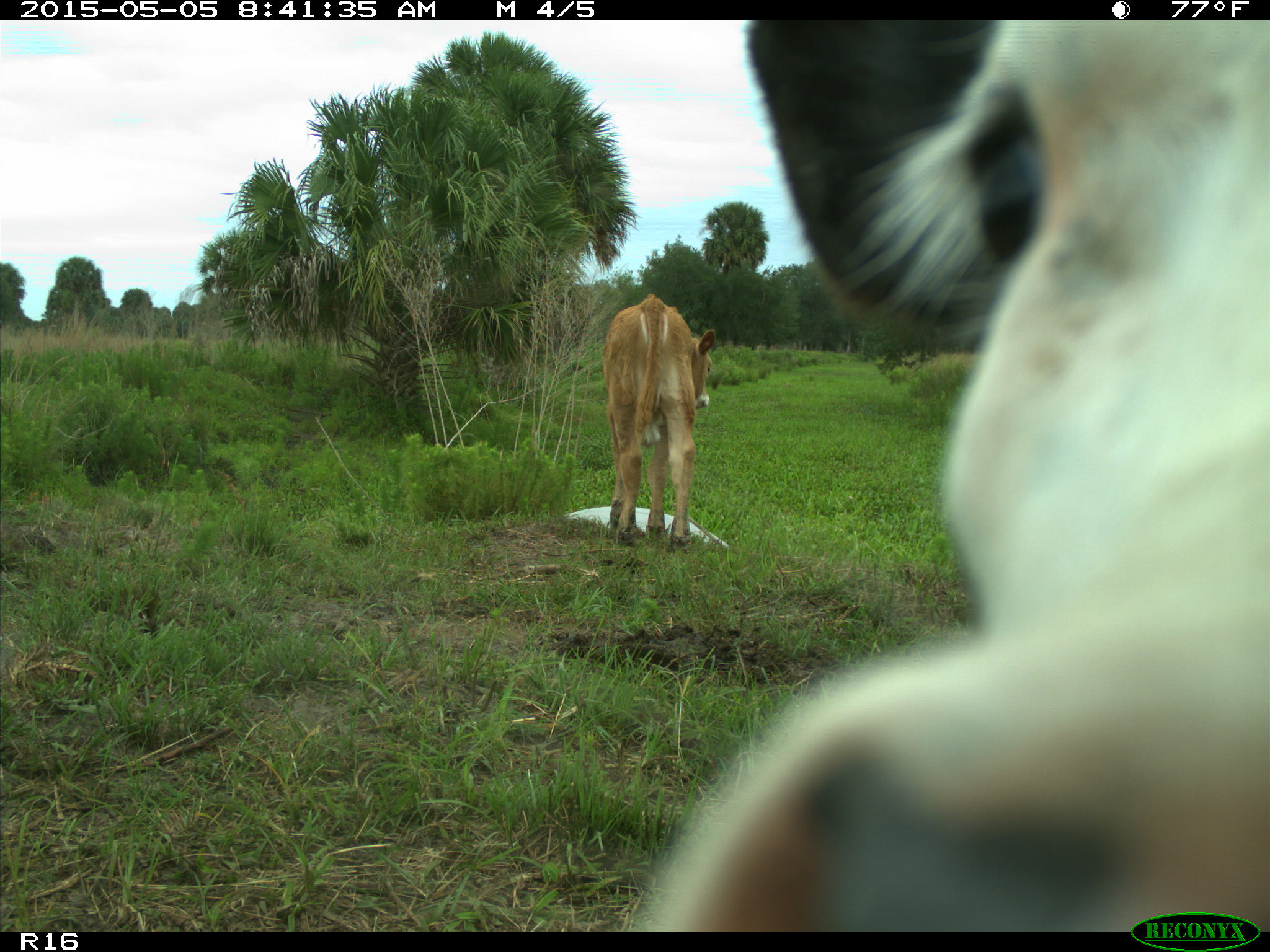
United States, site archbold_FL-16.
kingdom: Animalia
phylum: Chordata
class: Mammalia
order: Artiodactyla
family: Bovidae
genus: Bos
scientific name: Bos taurus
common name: domestic cow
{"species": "Bos taurus (domestic cow)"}